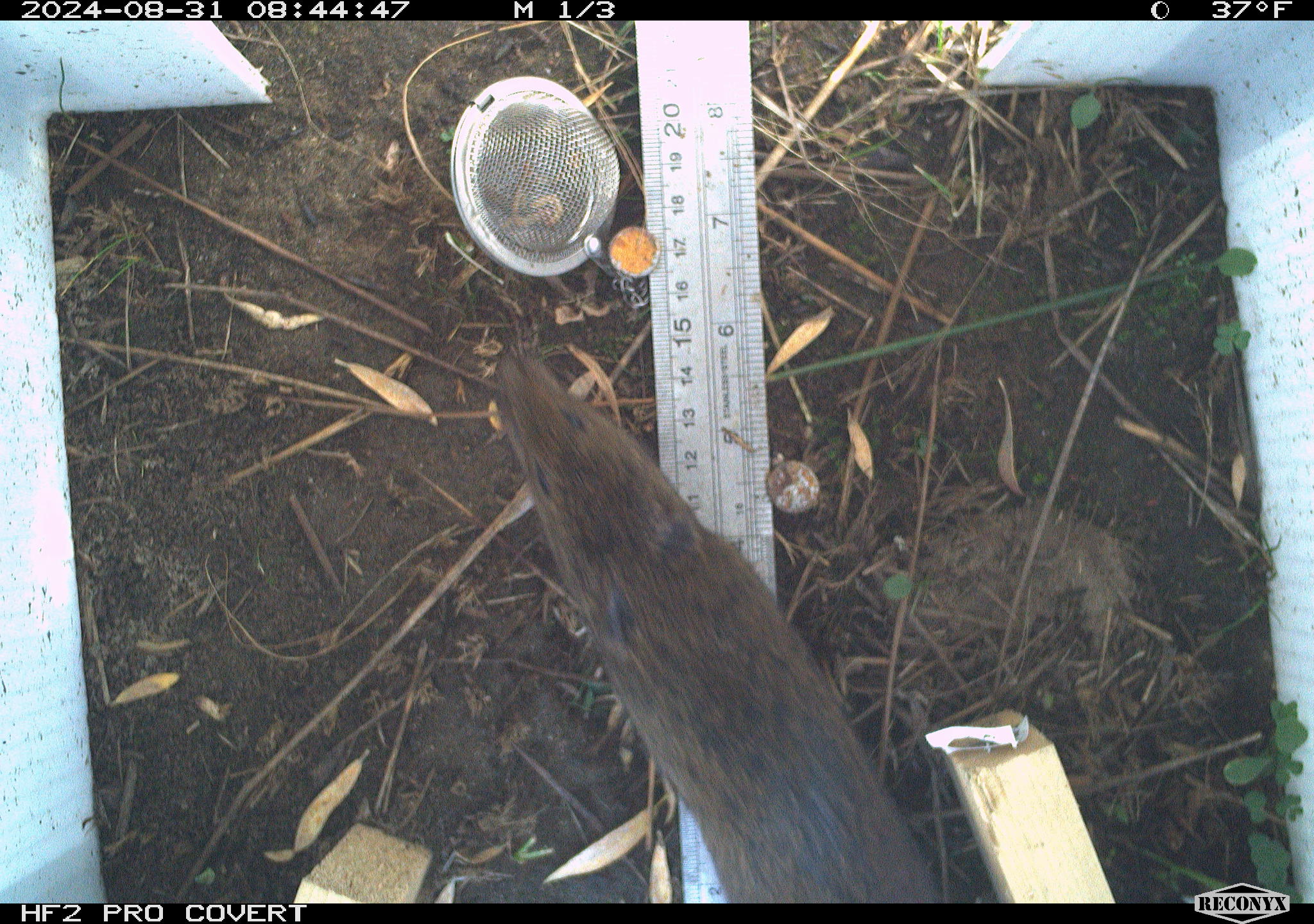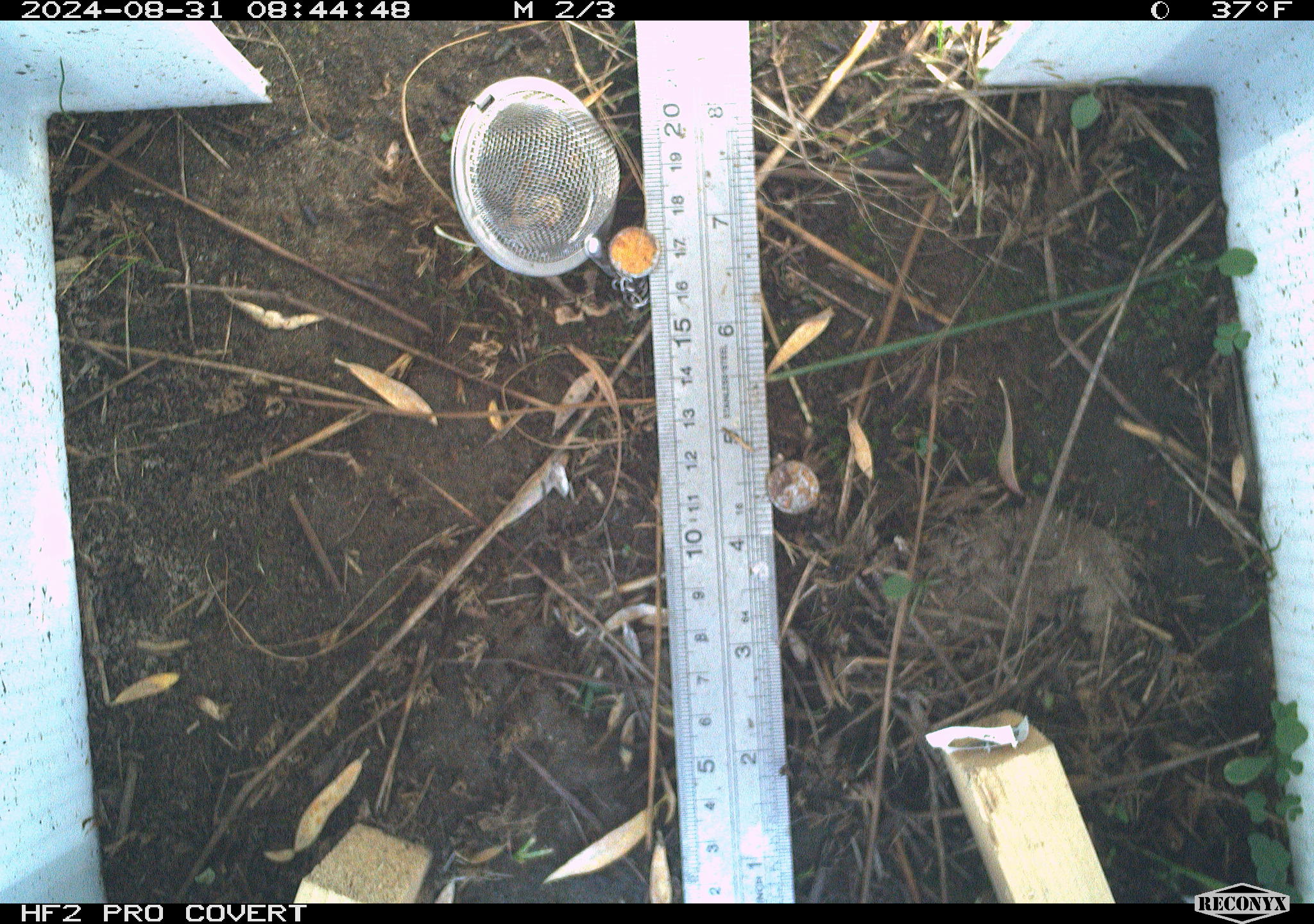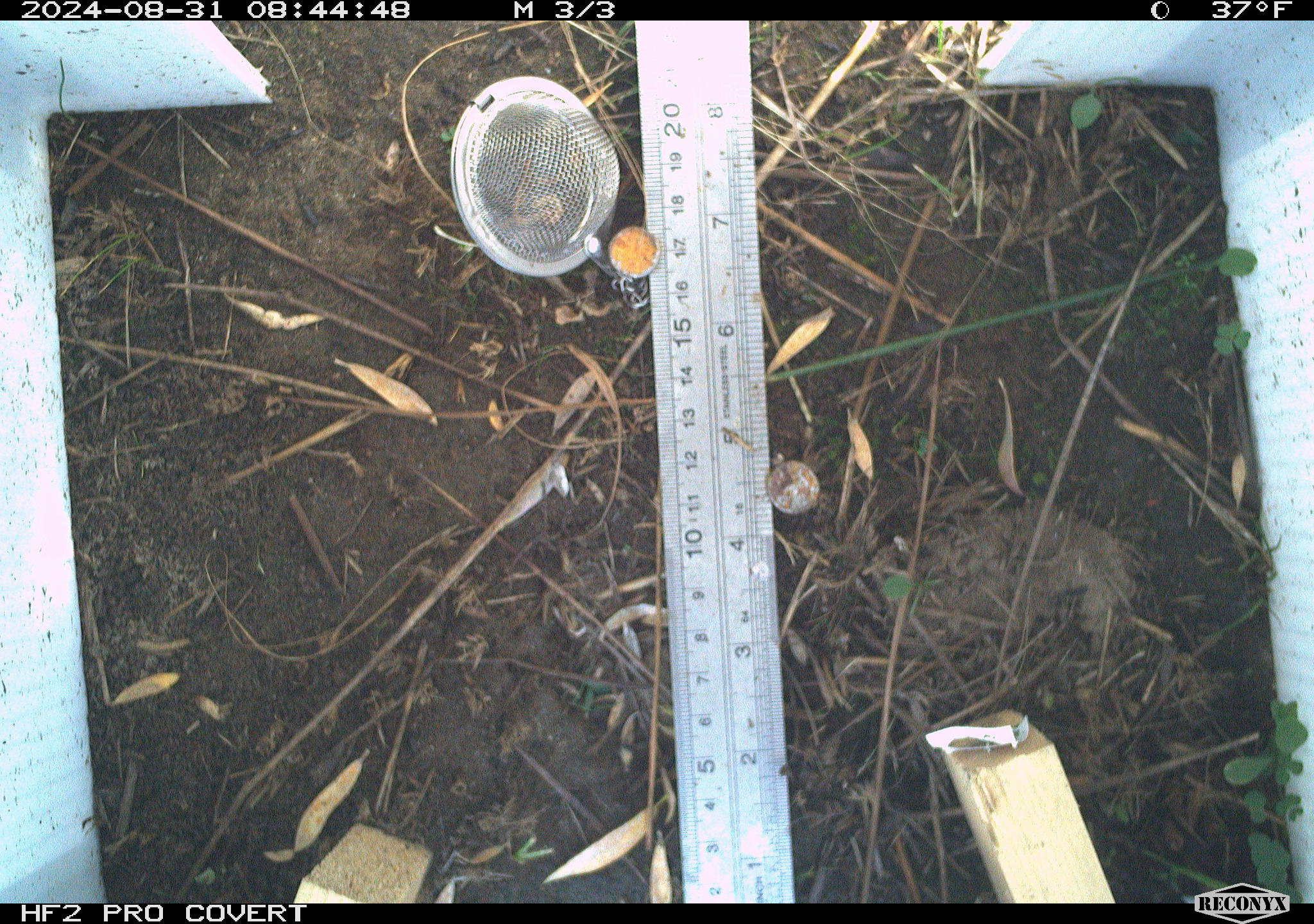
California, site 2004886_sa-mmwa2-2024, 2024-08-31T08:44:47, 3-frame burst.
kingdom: Animalia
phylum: Chordata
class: Mammalia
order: Rodentia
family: Cricetidae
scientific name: Arvicolinae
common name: voles, lemmings, and muskrats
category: arvicolinae subfamily